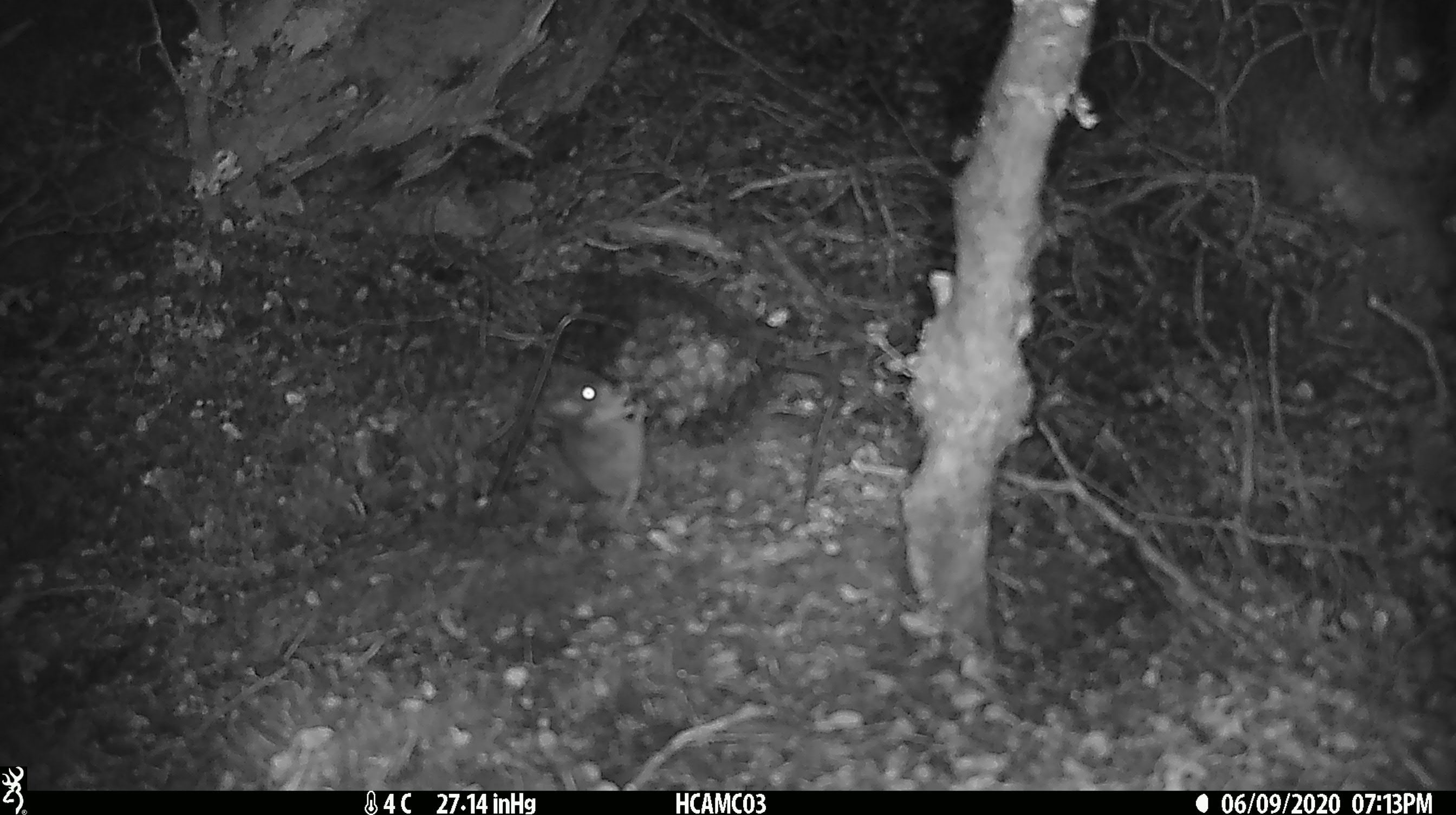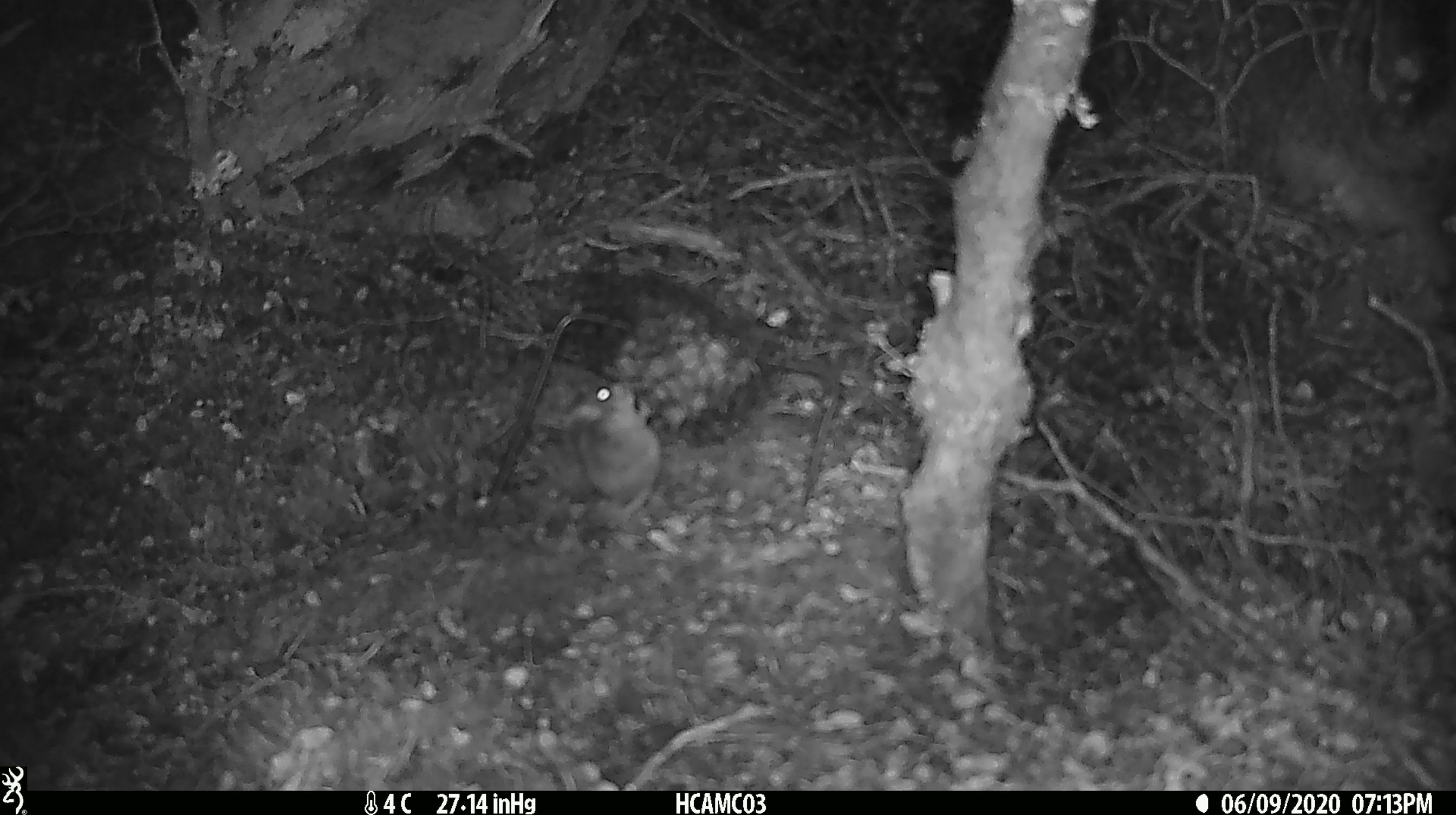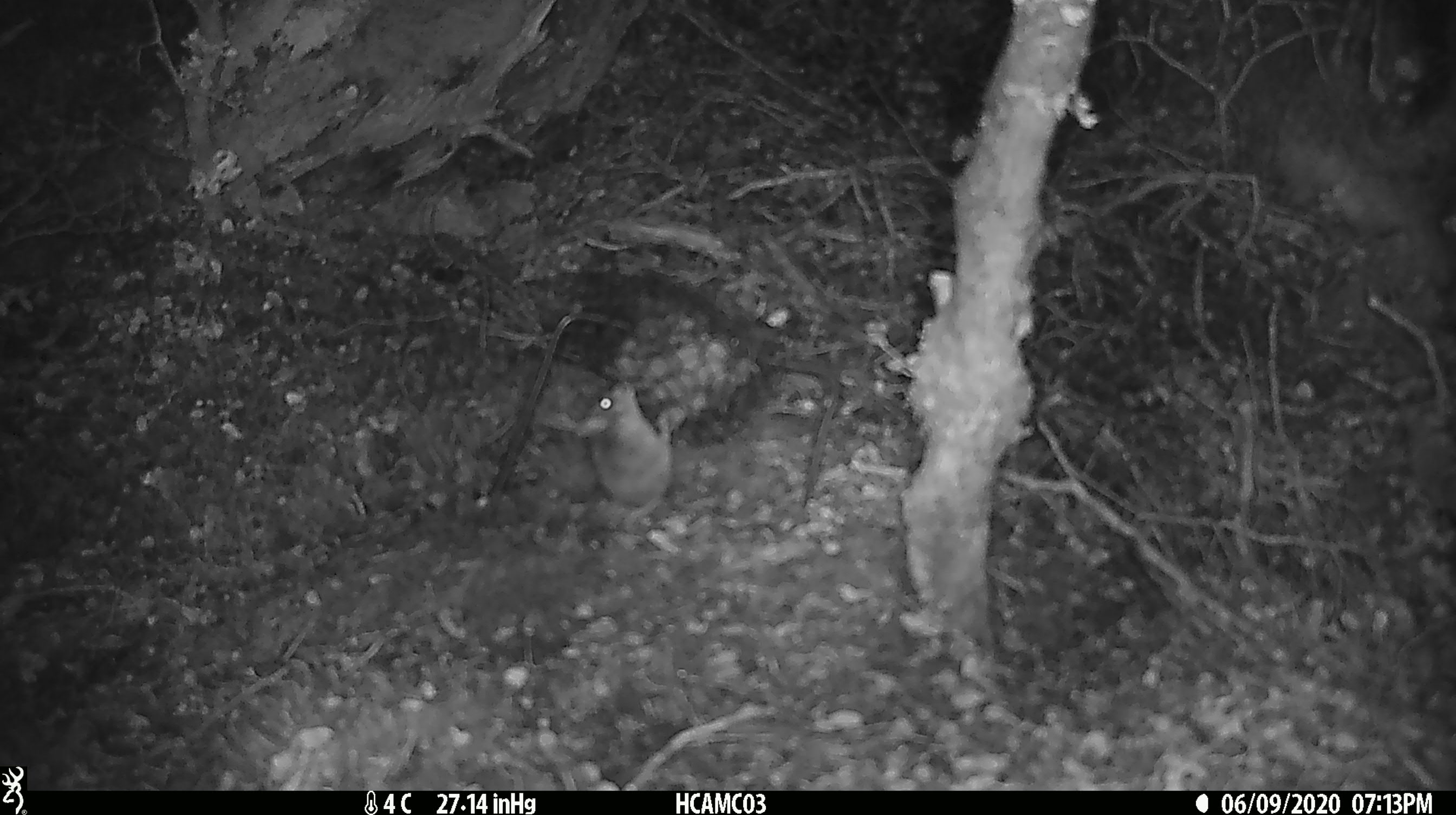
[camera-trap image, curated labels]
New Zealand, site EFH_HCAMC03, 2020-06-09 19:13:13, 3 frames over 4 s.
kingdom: Animalia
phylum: Chordata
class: Mammalia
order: Rodentia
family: Muridae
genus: Mus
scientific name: Mus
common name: mouse